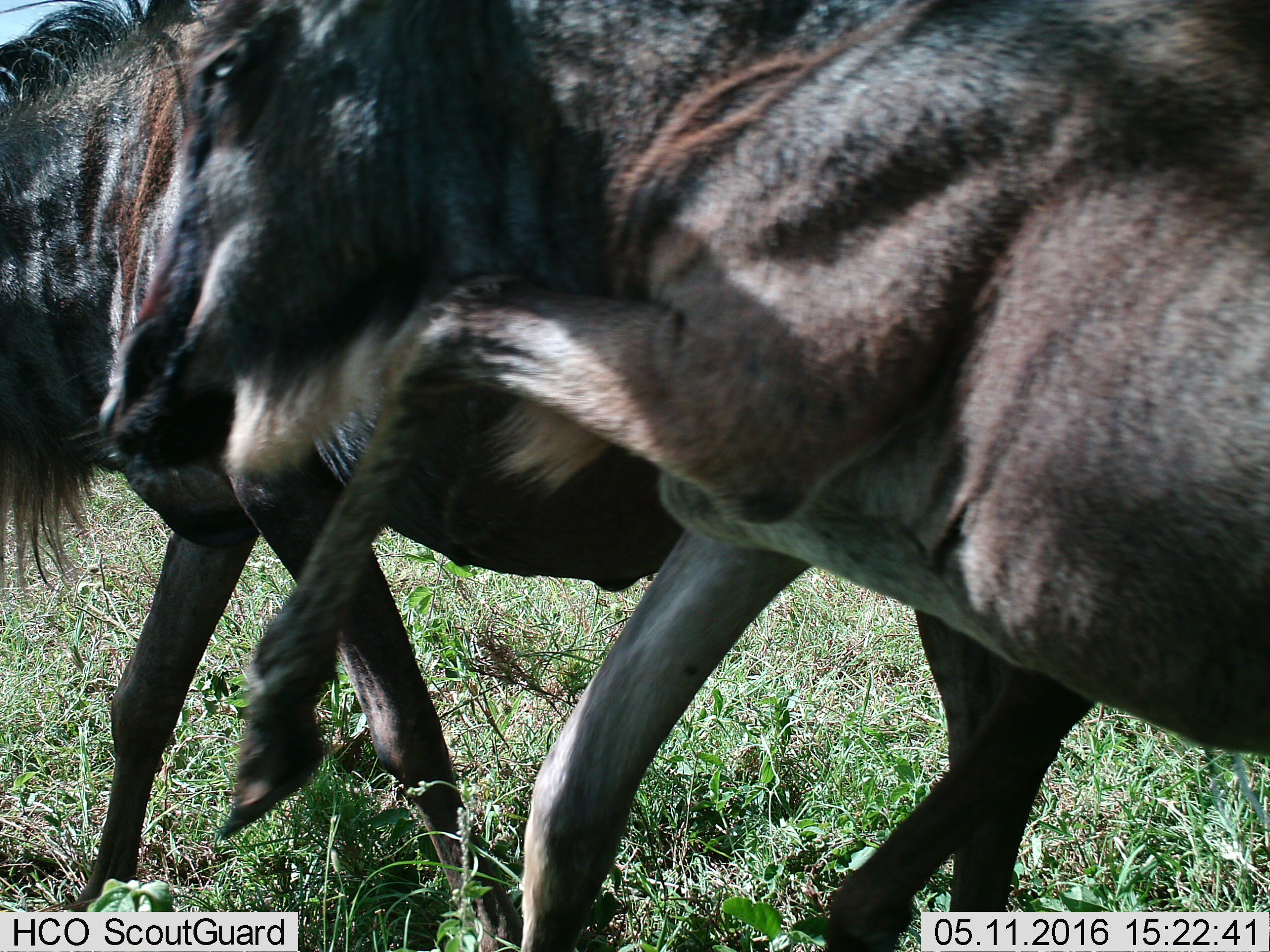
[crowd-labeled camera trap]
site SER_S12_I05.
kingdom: Animalia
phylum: Chordata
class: Mammalia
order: Artiodactyla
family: Bovidae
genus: Connochaetes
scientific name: Connochaetes taurinus taurinus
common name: blue wildebeest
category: wildebeestblue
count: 2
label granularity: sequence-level